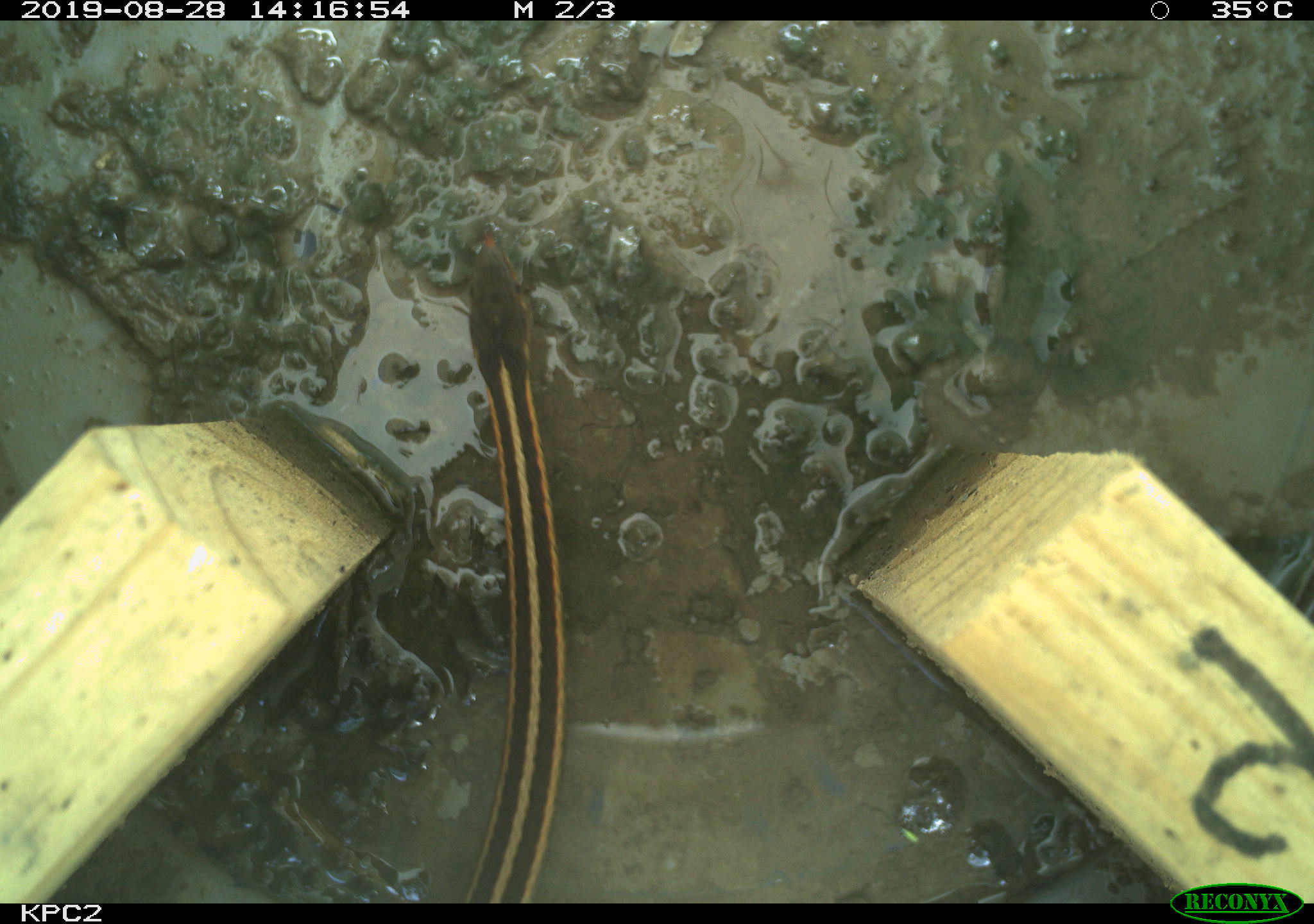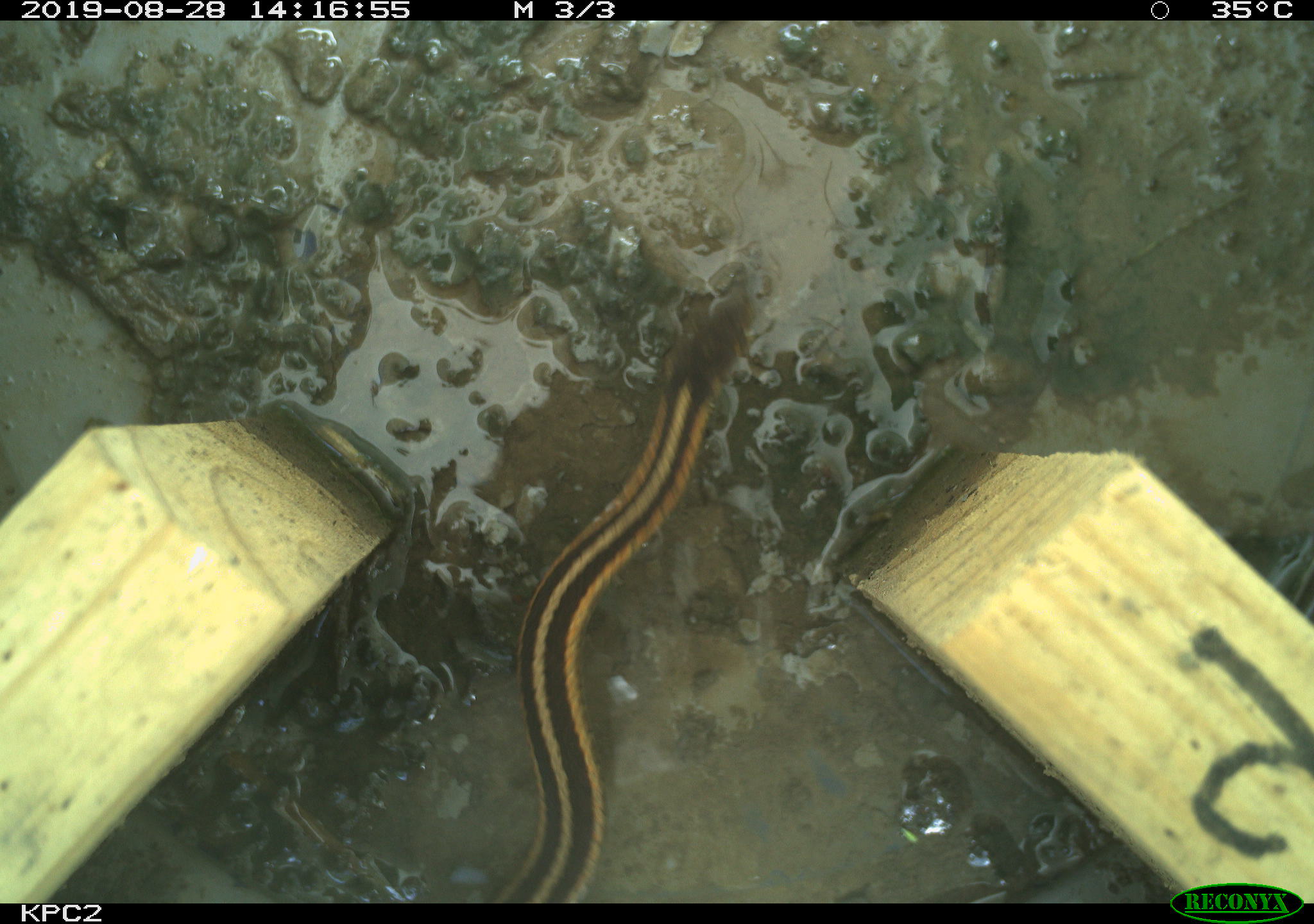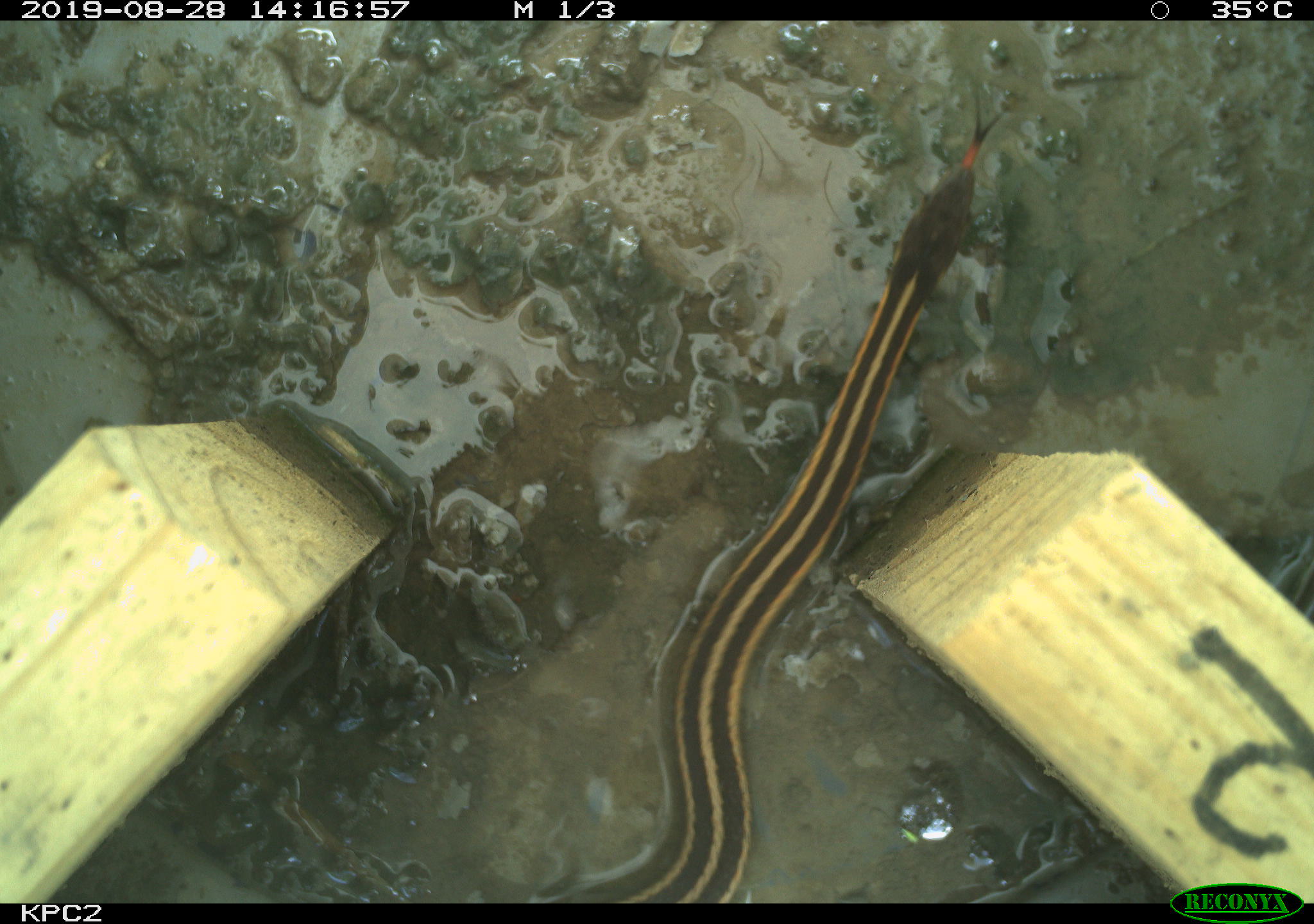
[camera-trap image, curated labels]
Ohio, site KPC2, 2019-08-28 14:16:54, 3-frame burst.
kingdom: Animalia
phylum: Chordata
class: Reptilia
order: Squamata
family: Colubridae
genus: Thamnophis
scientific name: Thamnophis sirtalis sirtalis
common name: eastern gartersnake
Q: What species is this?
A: Eastern gartersnake (Thamnophis sirtalis sirtalis).